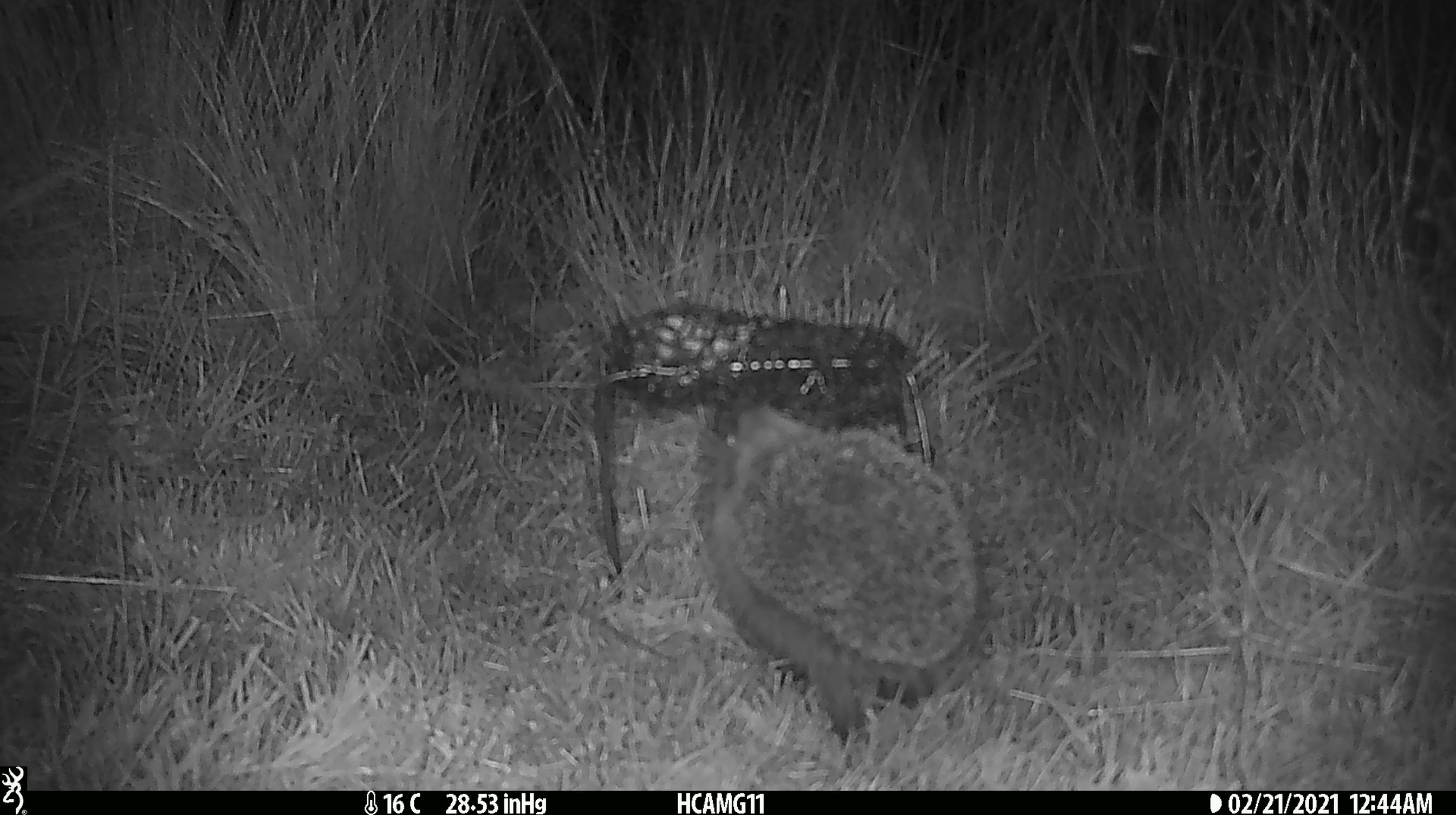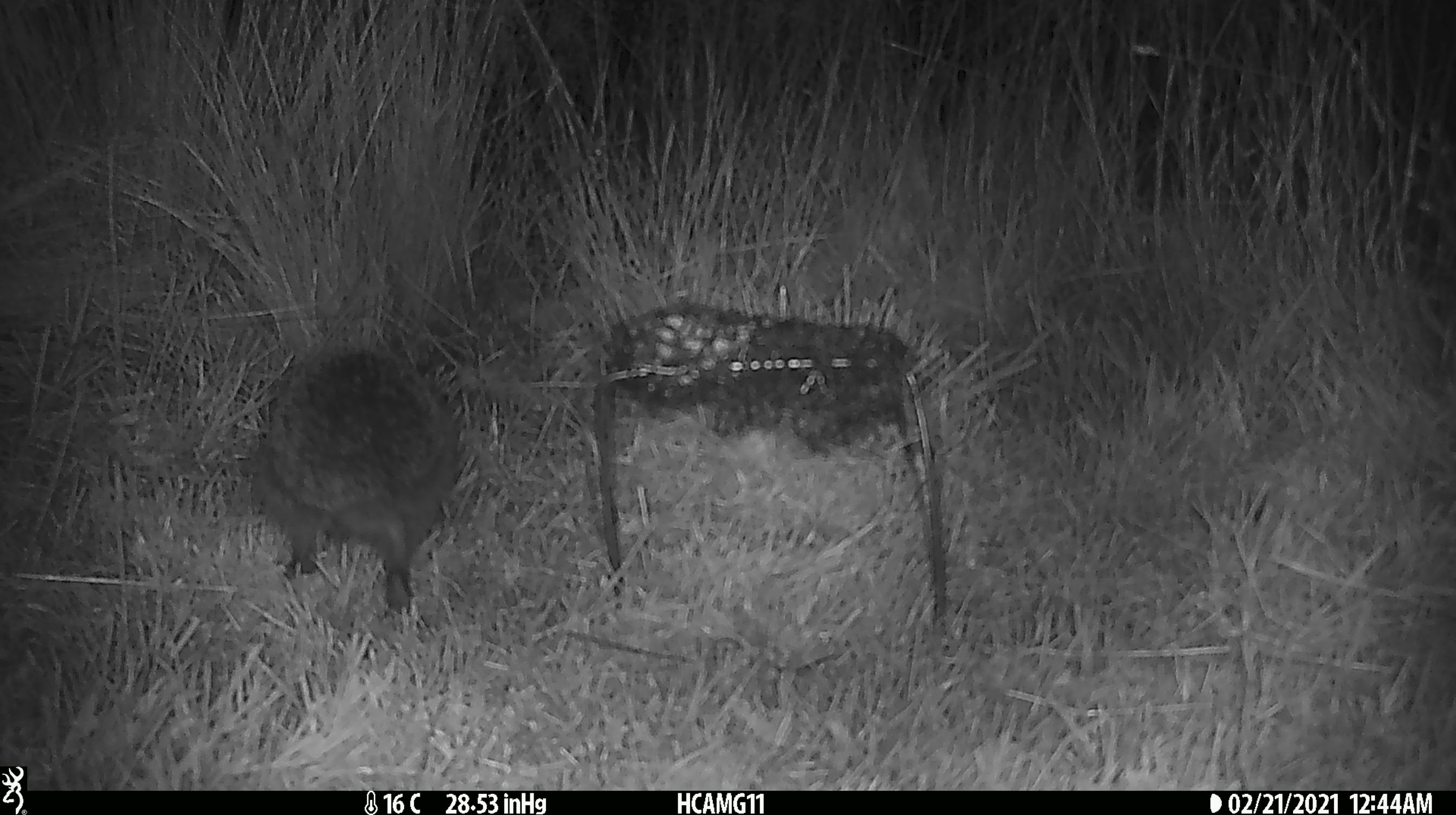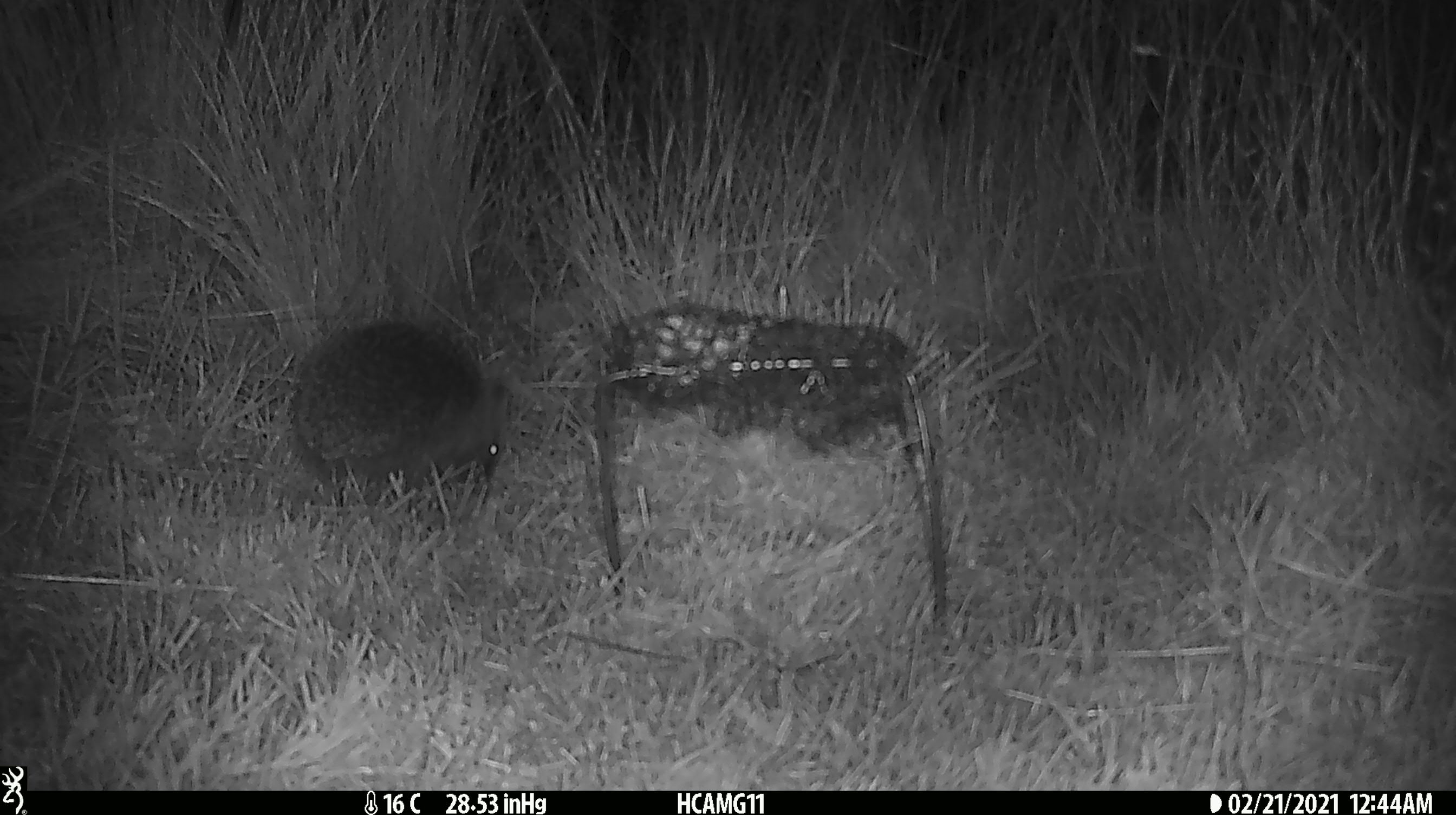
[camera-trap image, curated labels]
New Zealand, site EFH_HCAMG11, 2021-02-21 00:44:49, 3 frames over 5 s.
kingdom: Animalia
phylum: Chordata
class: Mammalia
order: Eulipotyphla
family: Erinaceidae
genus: Erinaceus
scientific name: Erinaceus europaeus europaeus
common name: european hedgehog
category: hedgehog